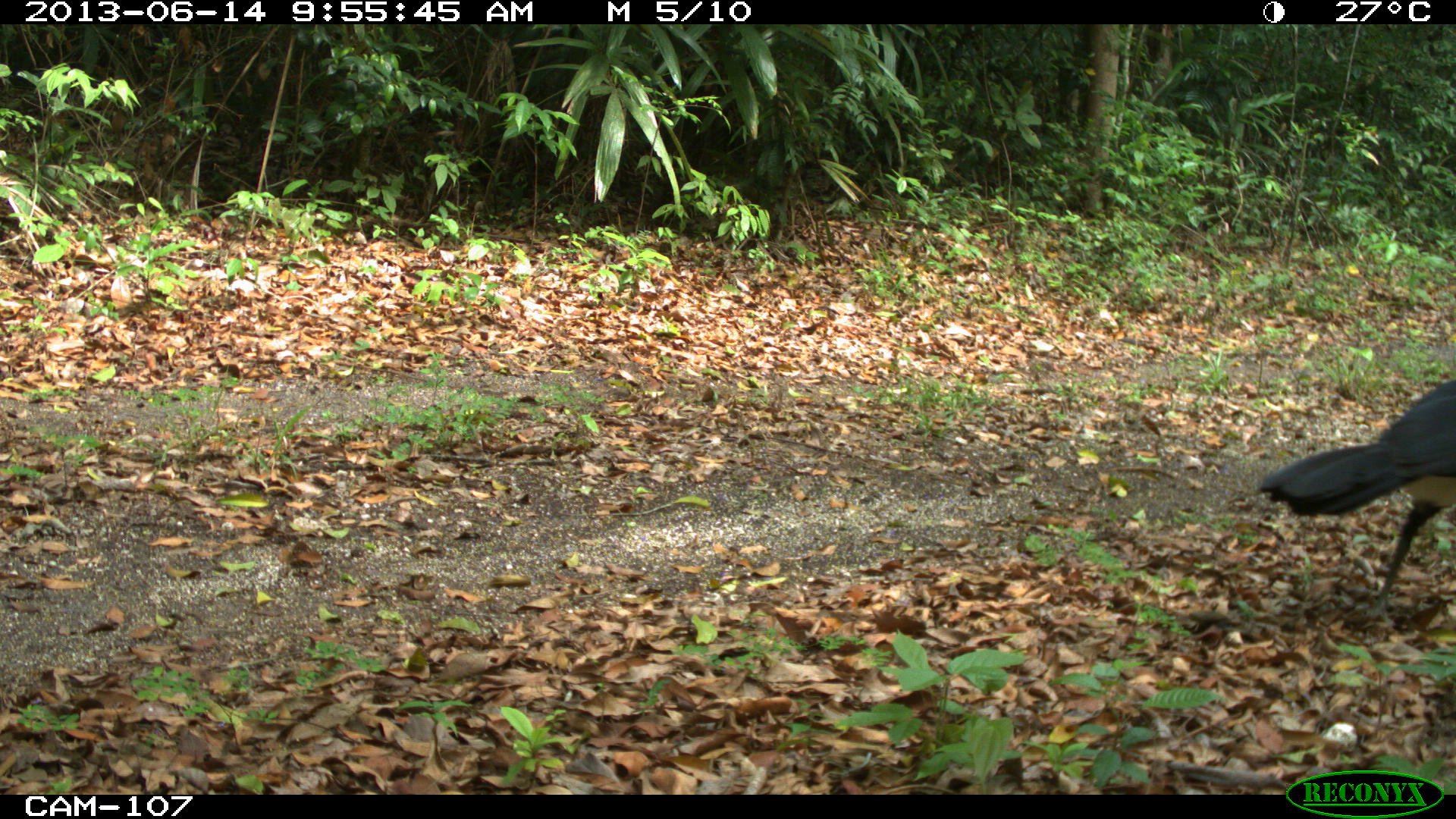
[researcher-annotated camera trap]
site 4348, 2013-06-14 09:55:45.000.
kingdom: Animalia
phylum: Chordata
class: Aves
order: Galliformes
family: Cracidae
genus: Crax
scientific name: Crax rubra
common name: great curassow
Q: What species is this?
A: Crax rubra (great curassow).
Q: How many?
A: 1.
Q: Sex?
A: Male.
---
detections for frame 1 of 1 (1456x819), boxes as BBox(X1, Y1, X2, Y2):
crax rubra: BBox(1256, 376, 1456, 627)